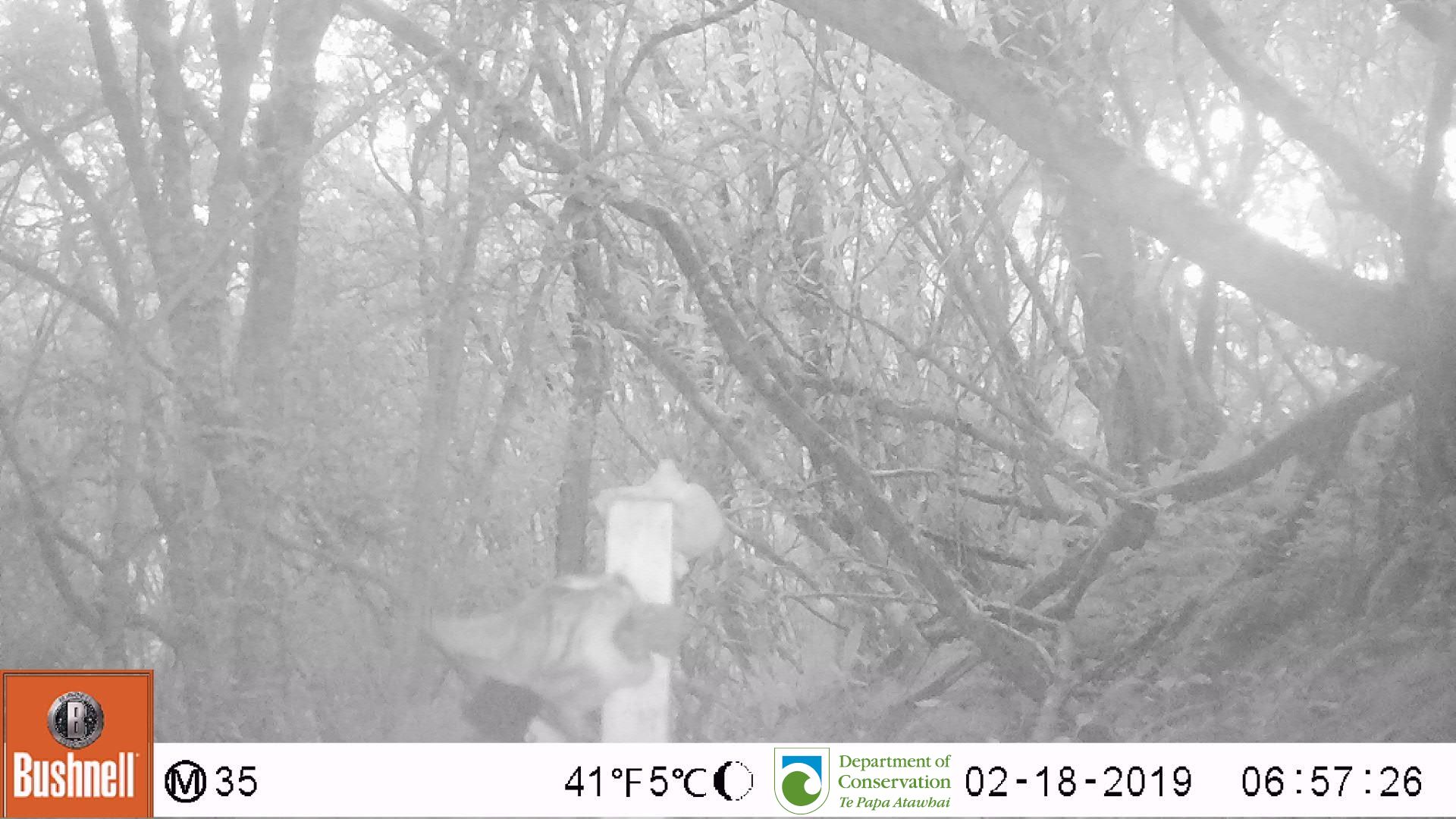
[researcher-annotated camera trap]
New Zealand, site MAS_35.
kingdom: Animalia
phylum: Chordata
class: Mammalia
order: Carnivora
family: Felidae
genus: Felis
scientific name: Felis catus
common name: domestic cat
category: cat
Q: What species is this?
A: Cat (domestic cat) (Felis catus).